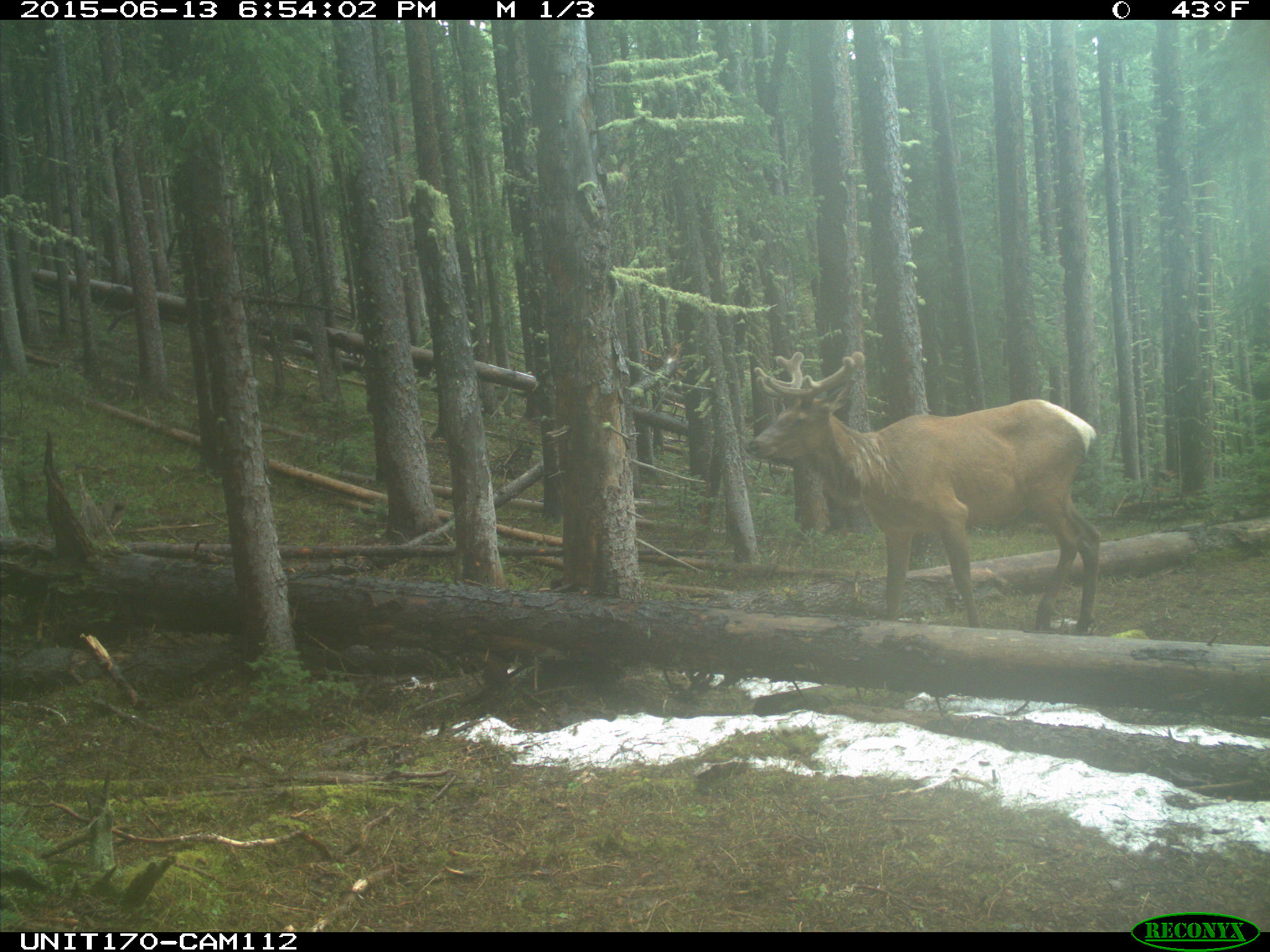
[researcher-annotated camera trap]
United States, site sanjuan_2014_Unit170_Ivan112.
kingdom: Animalia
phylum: Chordata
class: Mammalia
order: Artiodactyla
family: Cervidae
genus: Cervus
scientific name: Cervus elaphus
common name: red deer